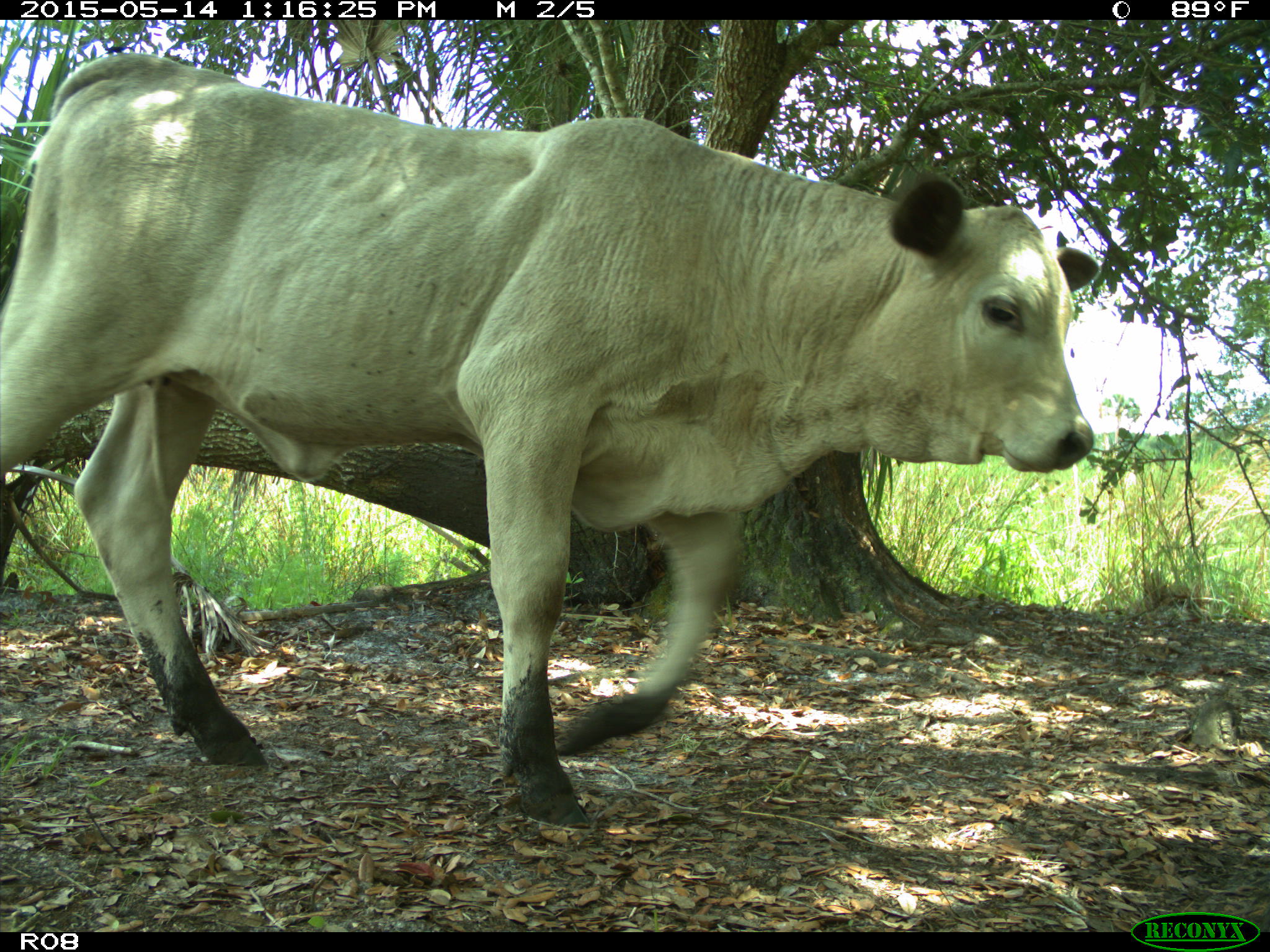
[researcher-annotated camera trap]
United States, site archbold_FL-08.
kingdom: Animalia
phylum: Chordata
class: Mammalia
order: Artiodactyla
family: Bovidae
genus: Bos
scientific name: Bos taurus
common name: domestic cow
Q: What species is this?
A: Bos taurus (domestic cow).